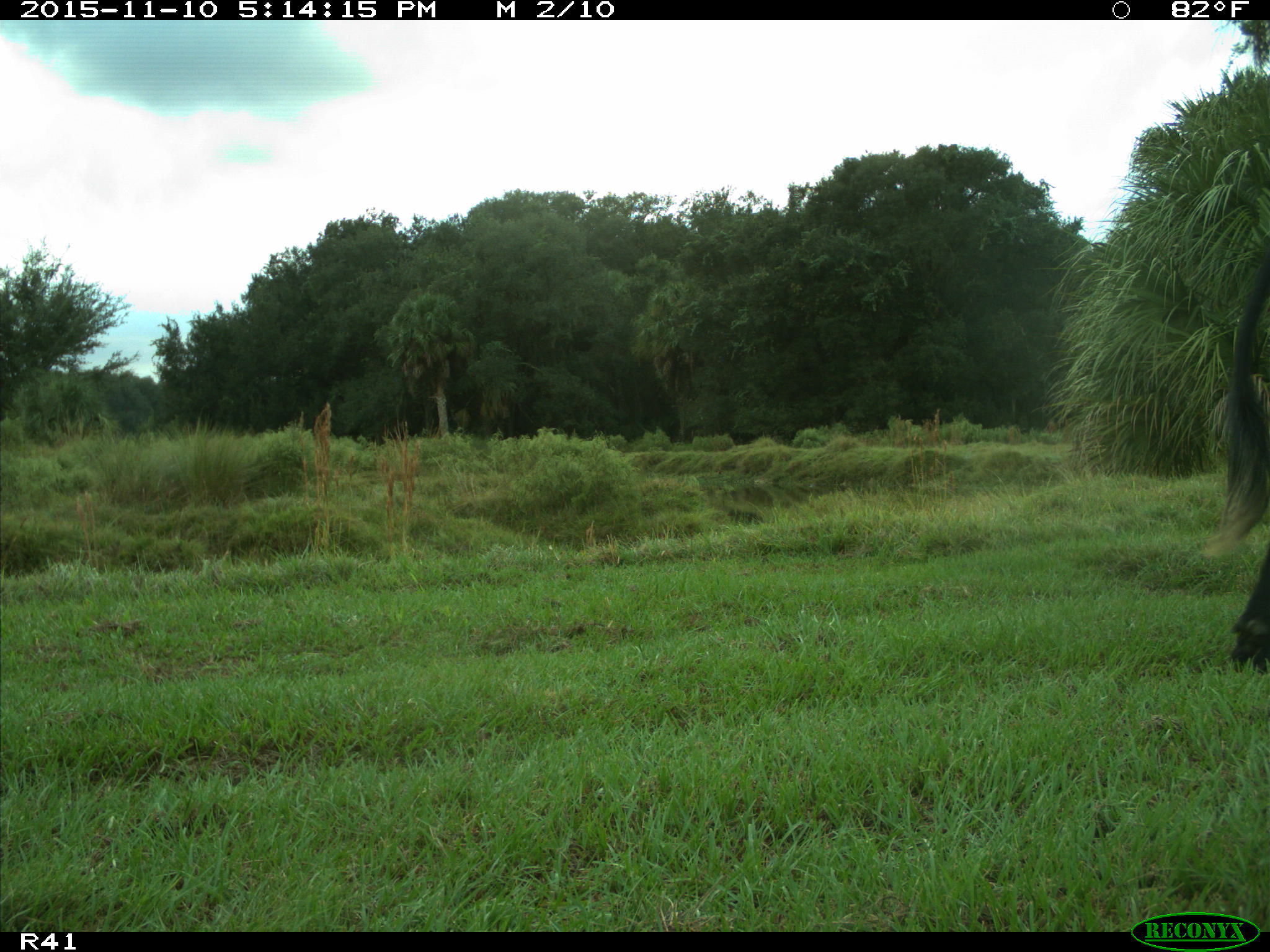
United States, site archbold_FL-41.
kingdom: Animalia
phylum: Chordata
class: Mammalia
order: Artiodactyla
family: Bovidae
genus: Bos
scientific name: Bos taurus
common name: domestic cow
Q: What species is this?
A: Bos taurus (domestic cow).